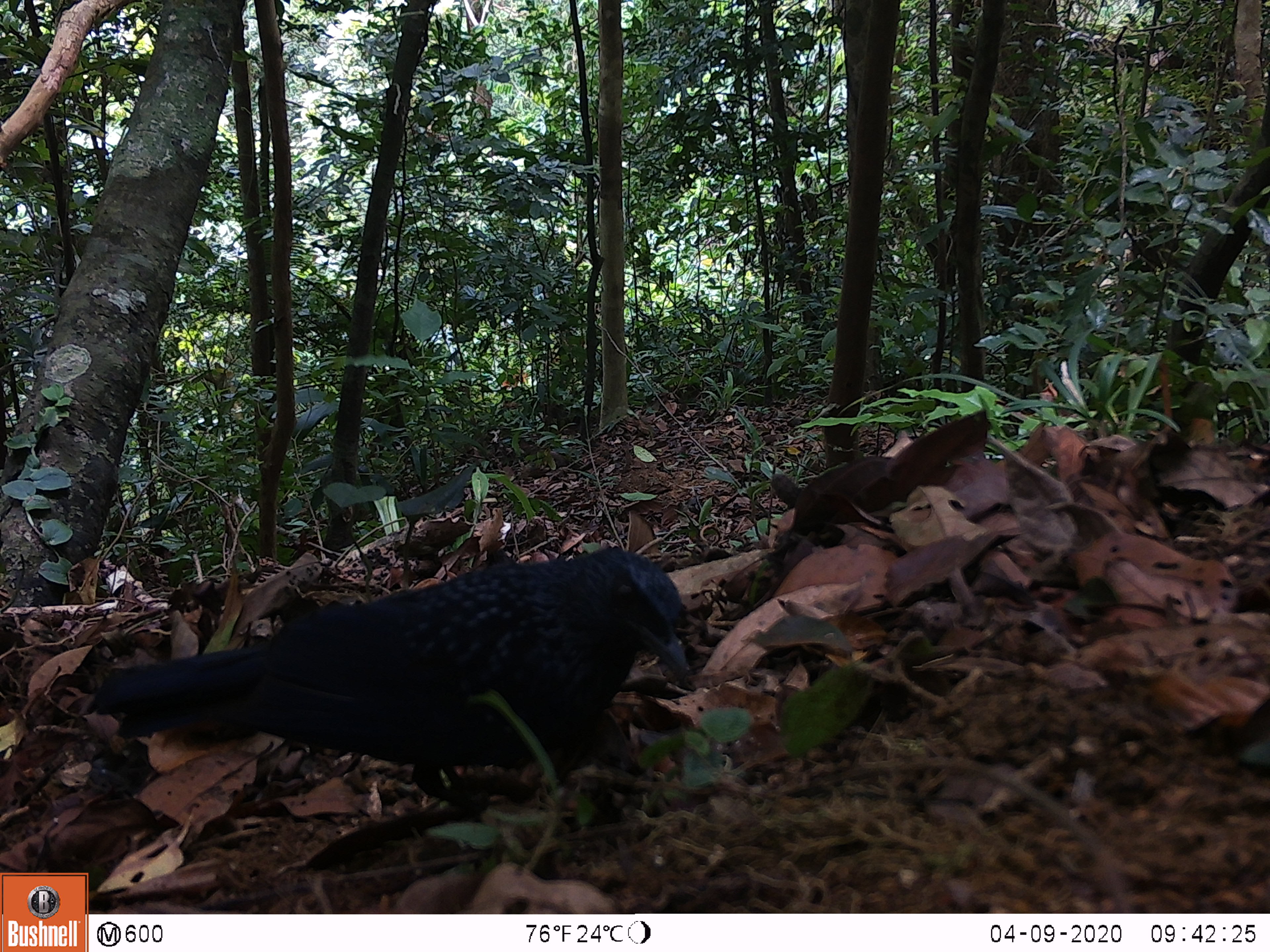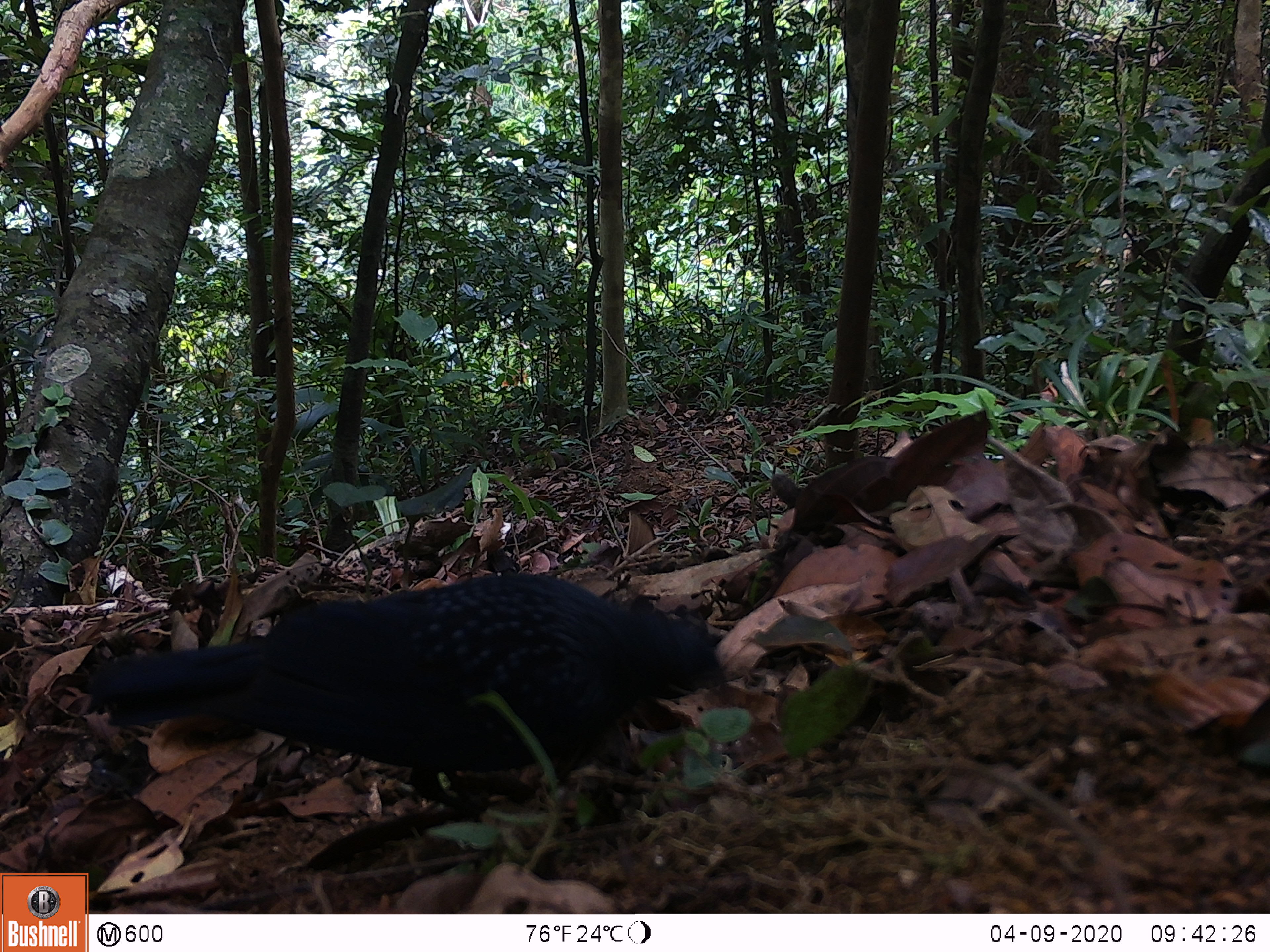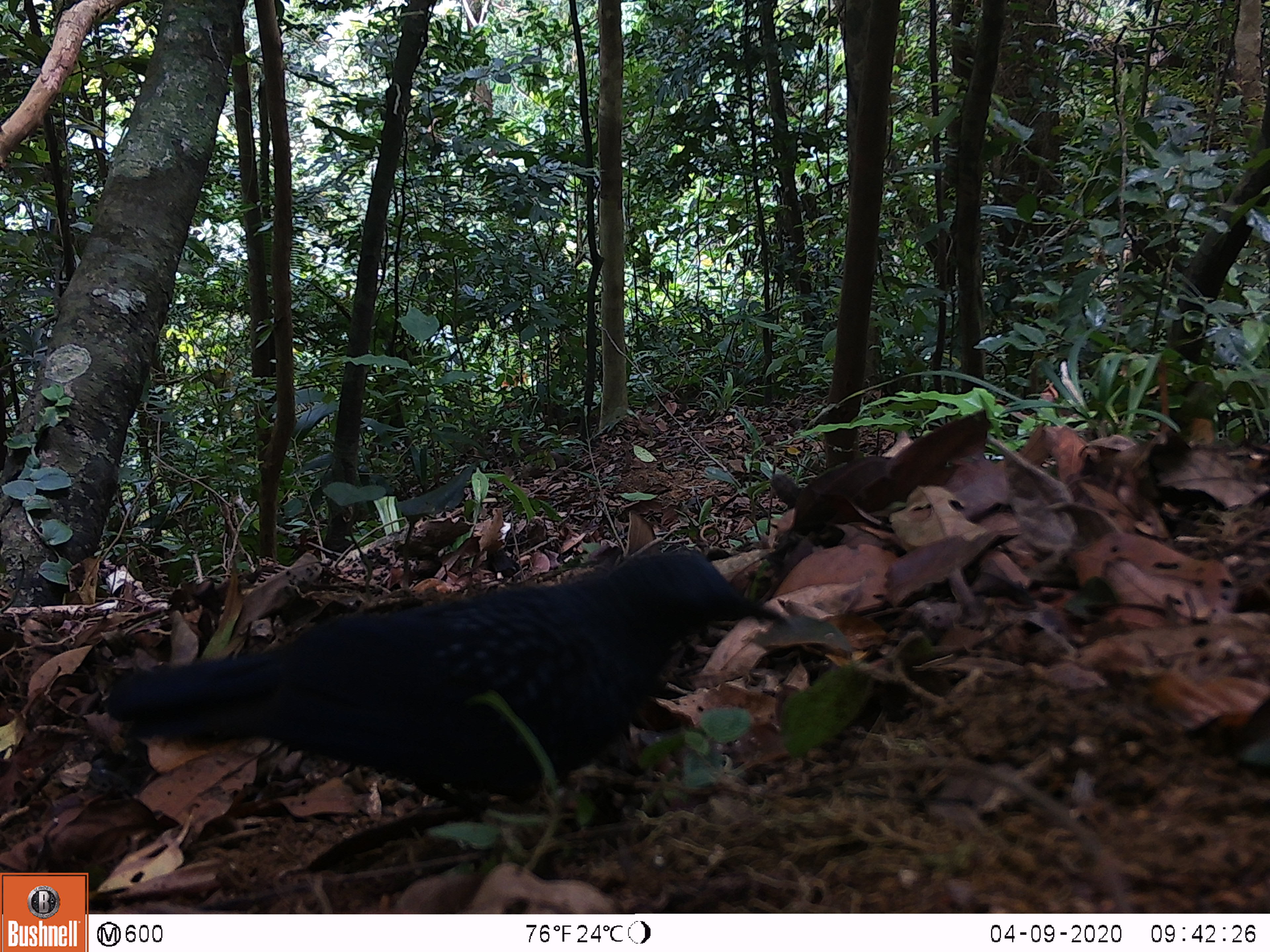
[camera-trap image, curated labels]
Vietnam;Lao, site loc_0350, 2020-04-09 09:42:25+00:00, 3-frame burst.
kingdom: Animalia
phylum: Chordata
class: Aves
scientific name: Aves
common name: bird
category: unidentified bird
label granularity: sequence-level